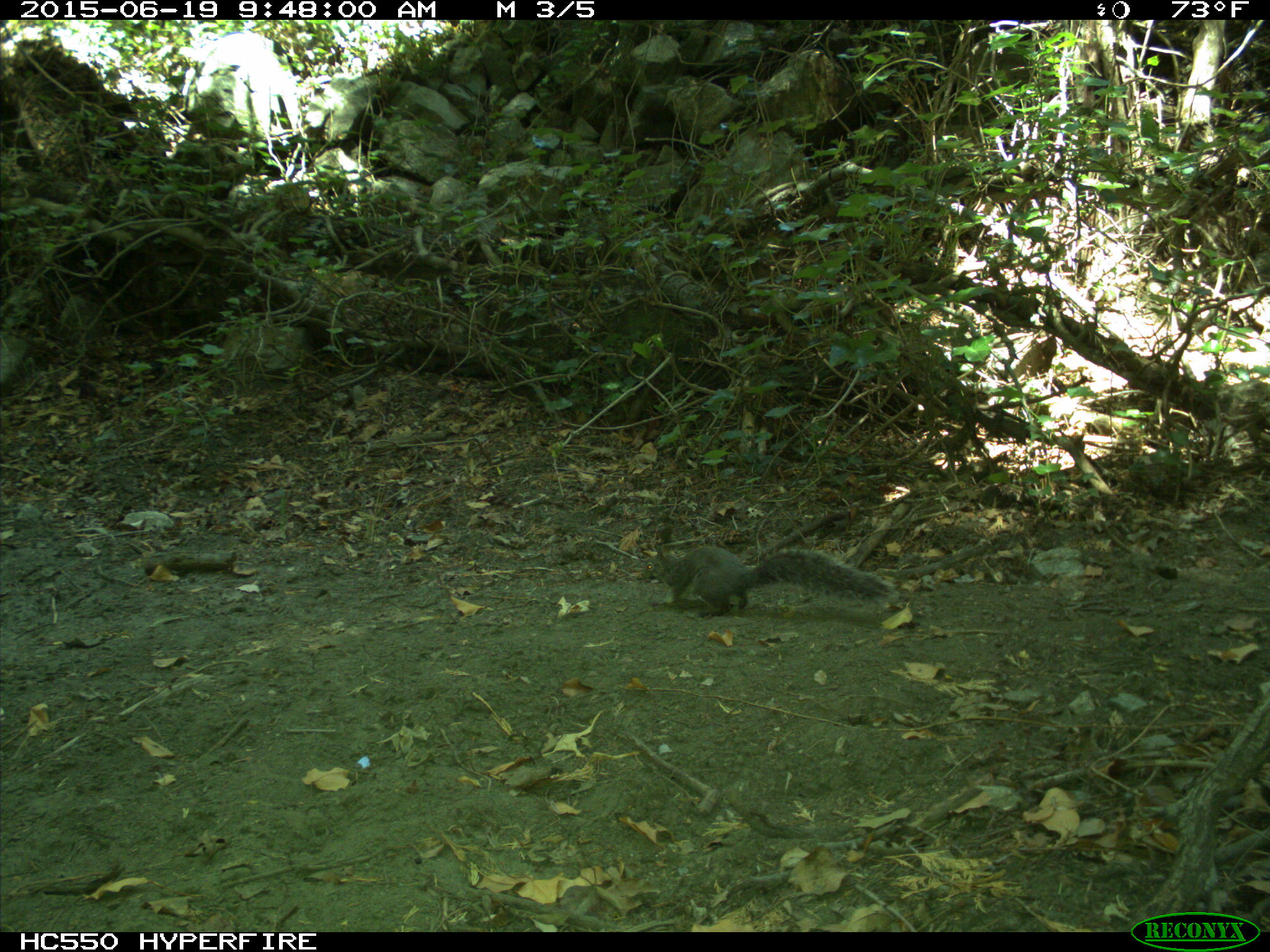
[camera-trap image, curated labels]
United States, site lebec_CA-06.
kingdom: Animalia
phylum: Chordata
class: Mammalia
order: Rodentia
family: Sciuridae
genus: Sciurus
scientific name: Sciurus carolinensis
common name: eastern gray squirrel